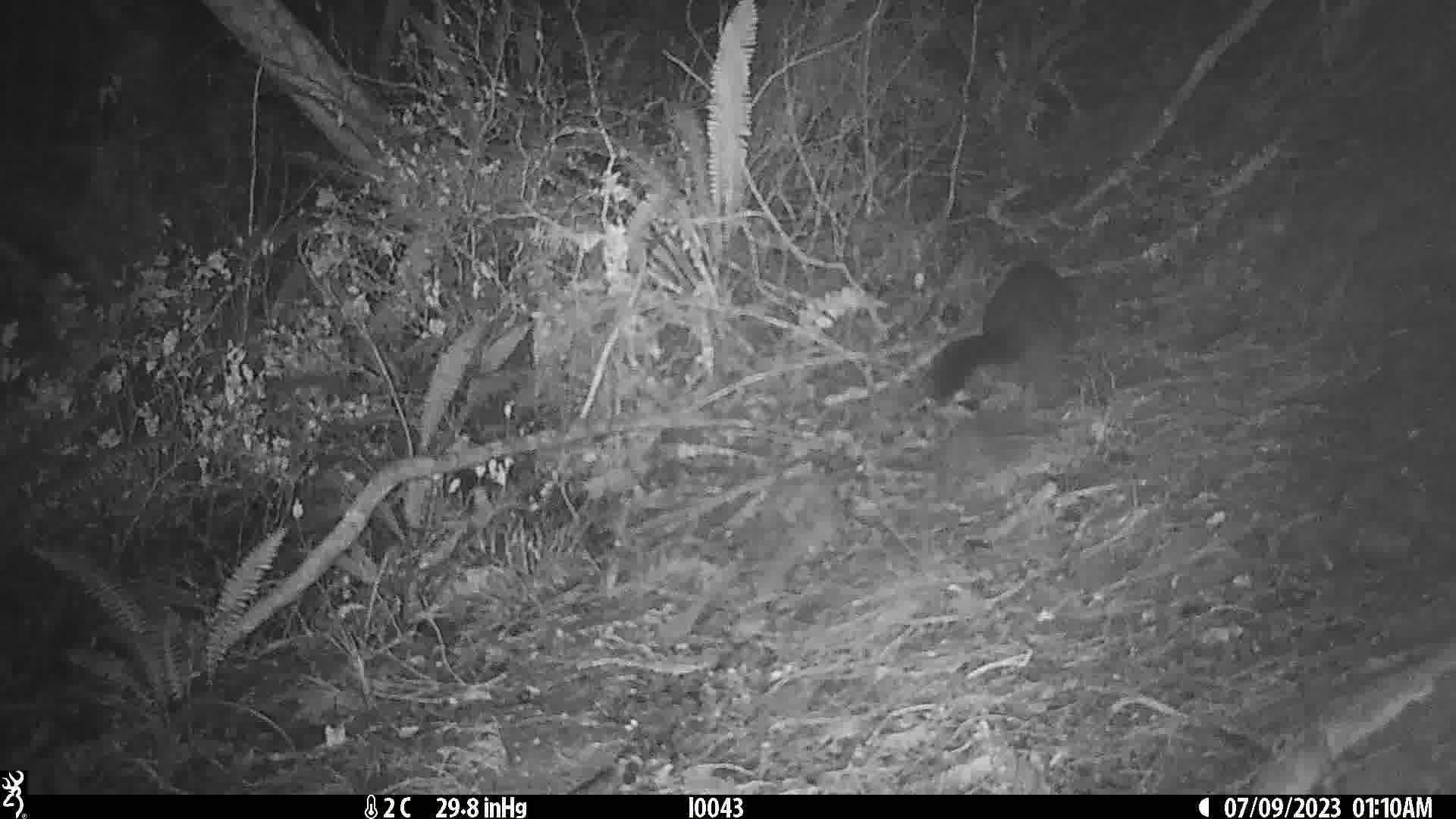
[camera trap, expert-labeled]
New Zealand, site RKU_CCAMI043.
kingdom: Animalia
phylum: Chordata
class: Mammalia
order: Diprotodontia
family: Phalangeridae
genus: Trichosurus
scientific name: Trichosurus vulpecula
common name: common brushtail possum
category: possum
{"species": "possum (common brushtail possum) (Trichosurus vulpecula)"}